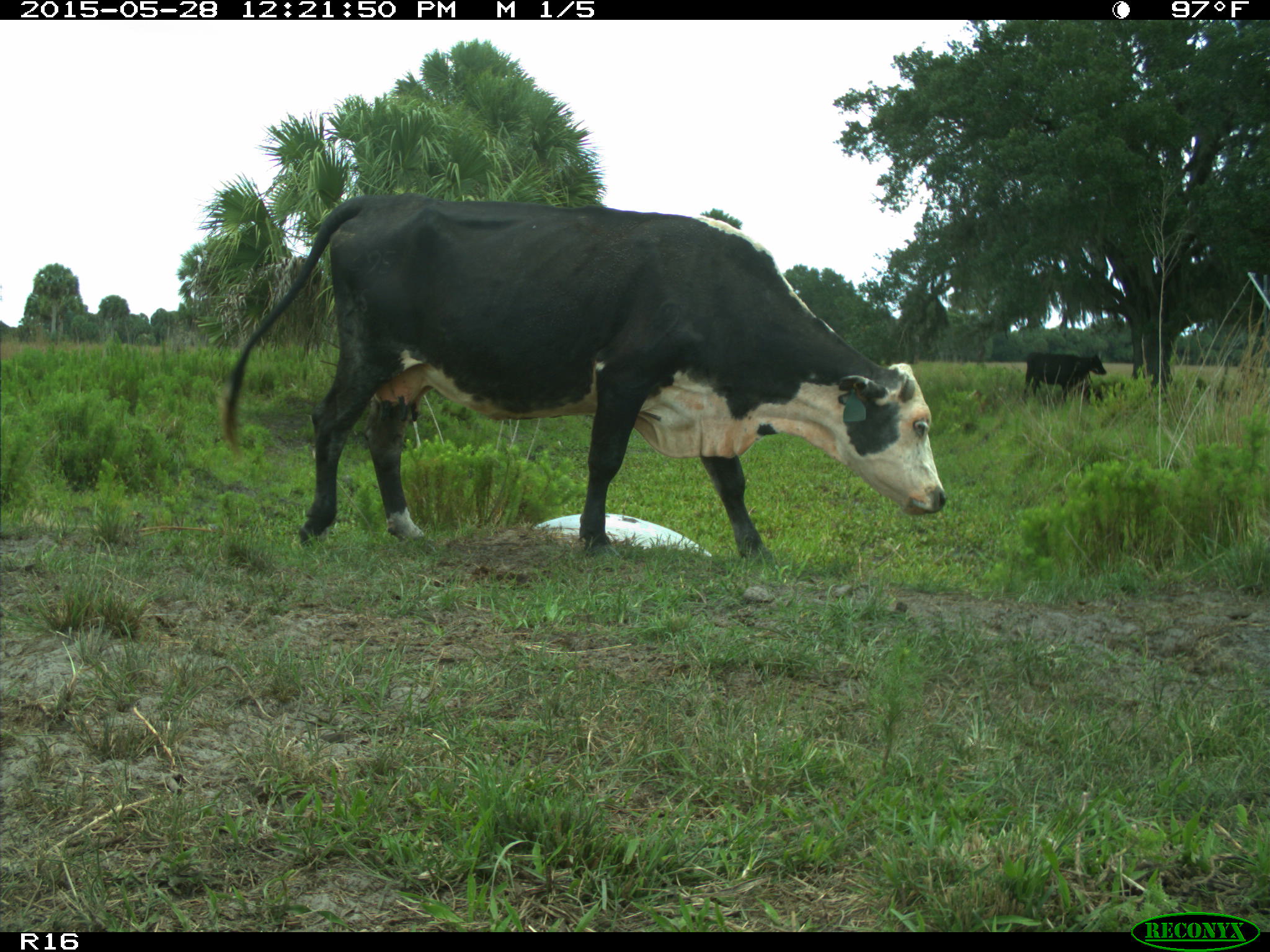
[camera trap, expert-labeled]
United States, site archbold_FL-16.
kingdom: Animalia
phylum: Chordata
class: Mammalia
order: Artiodactyla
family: Bovidae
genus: Bos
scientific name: Bos taurus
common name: domestic cow